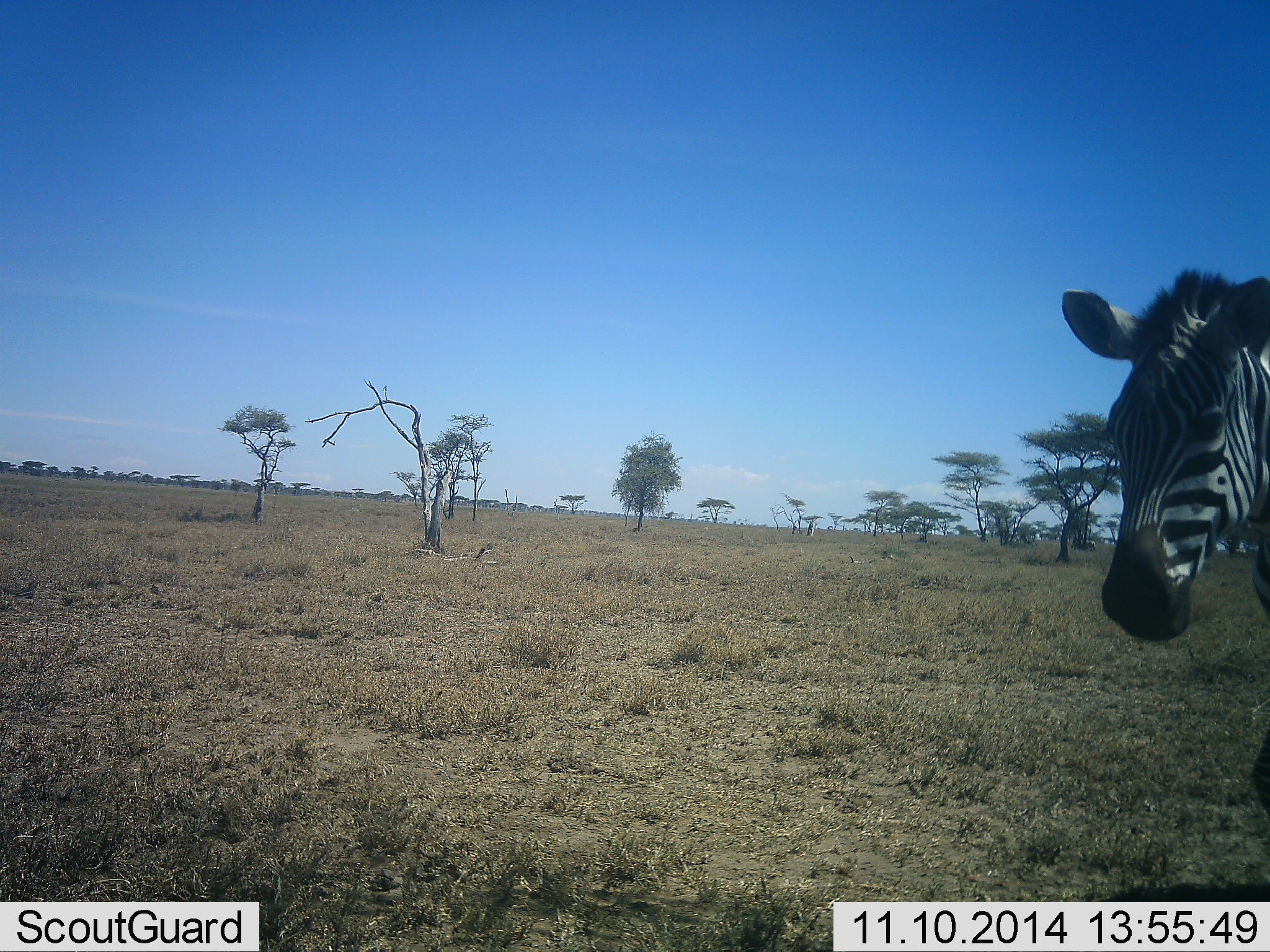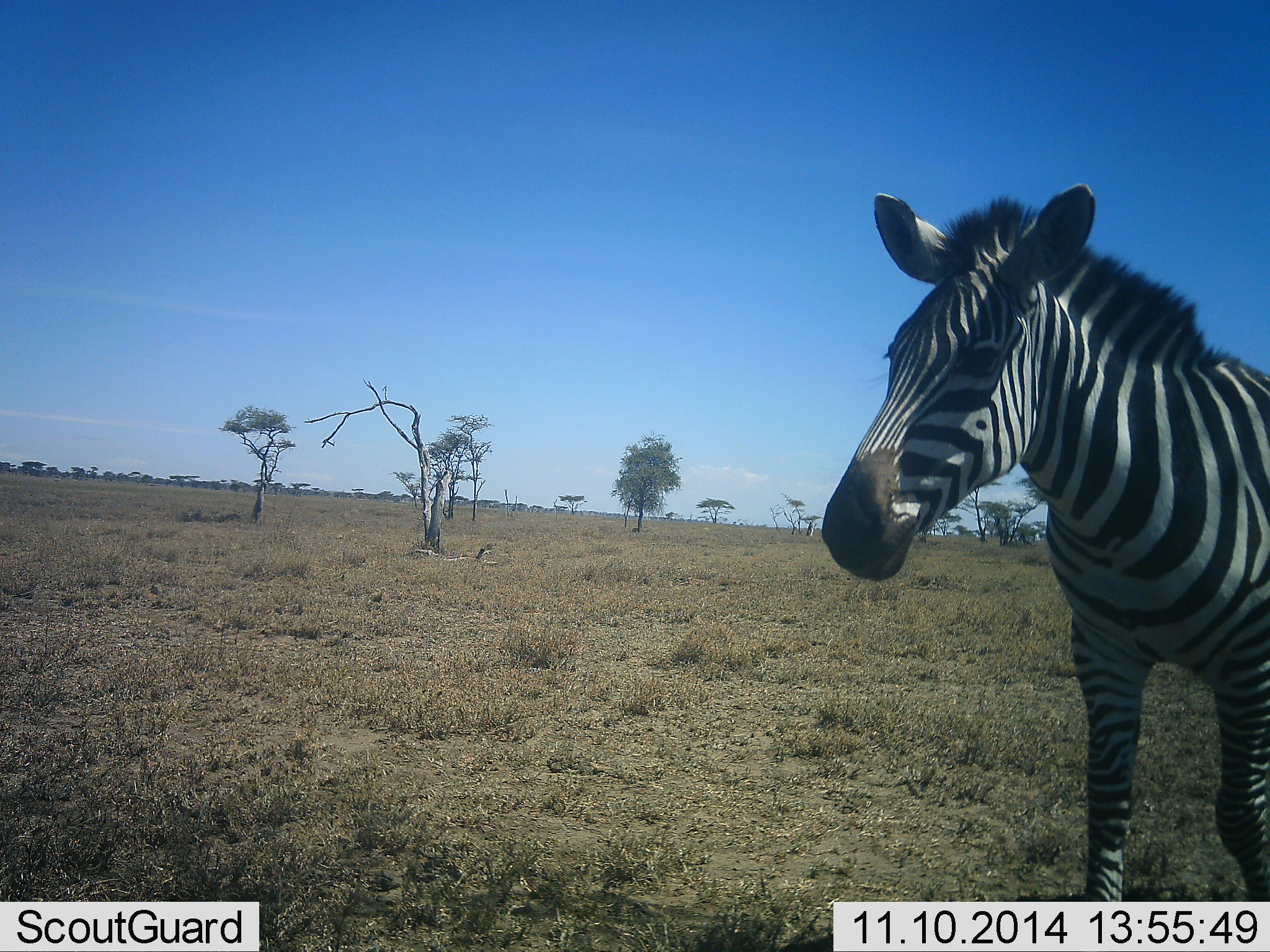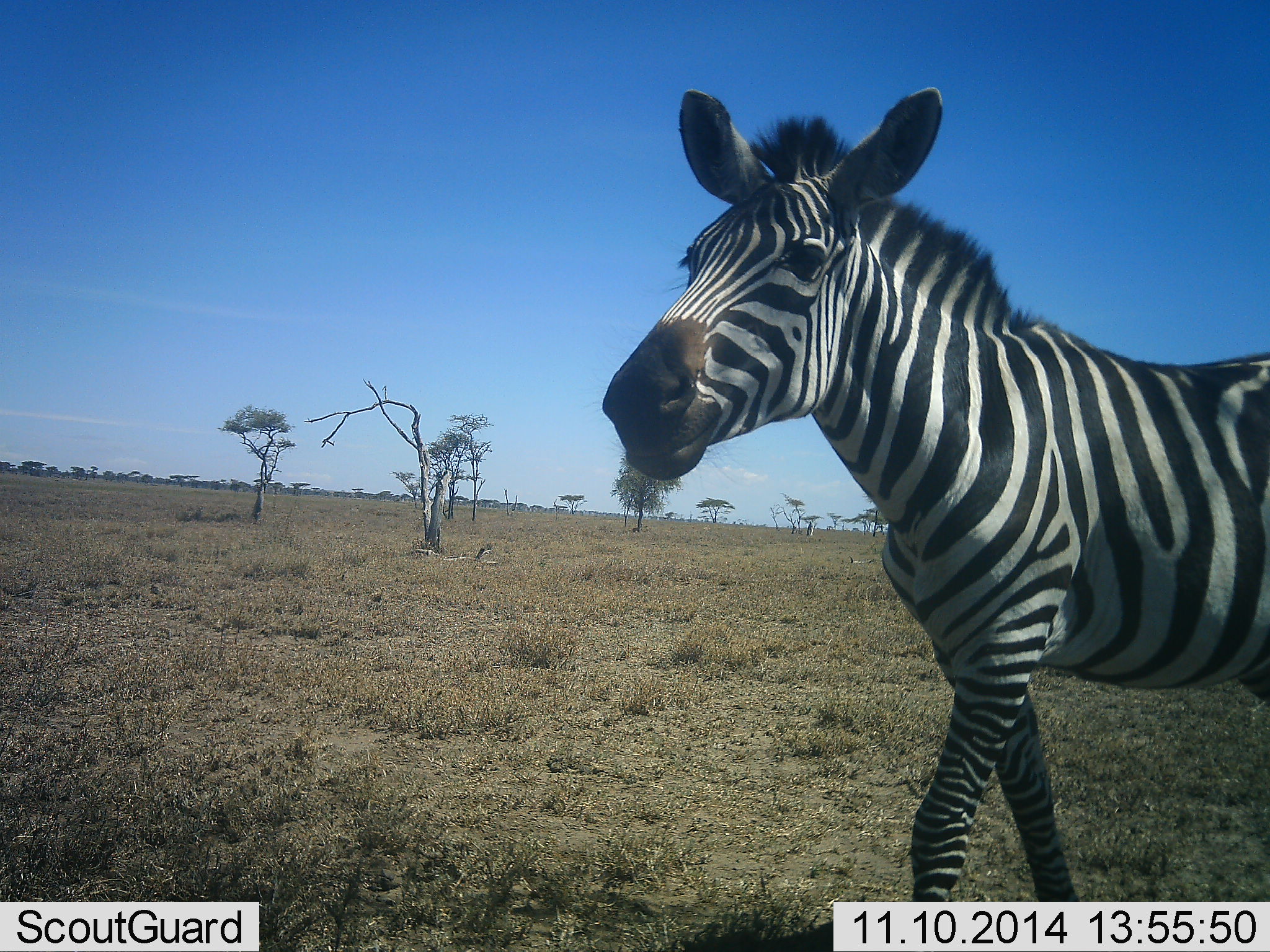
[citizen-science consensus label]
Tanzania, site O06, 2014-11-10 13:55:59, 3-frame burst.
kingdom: Animalia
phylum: Chordata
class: Mammalia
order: Perissodactyla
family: Equidae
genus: Equus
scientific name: Equus quagga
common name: plains zebra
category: zebra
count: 1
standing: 10%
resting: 10%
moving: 80%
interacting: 0%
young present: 0%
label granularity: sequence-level